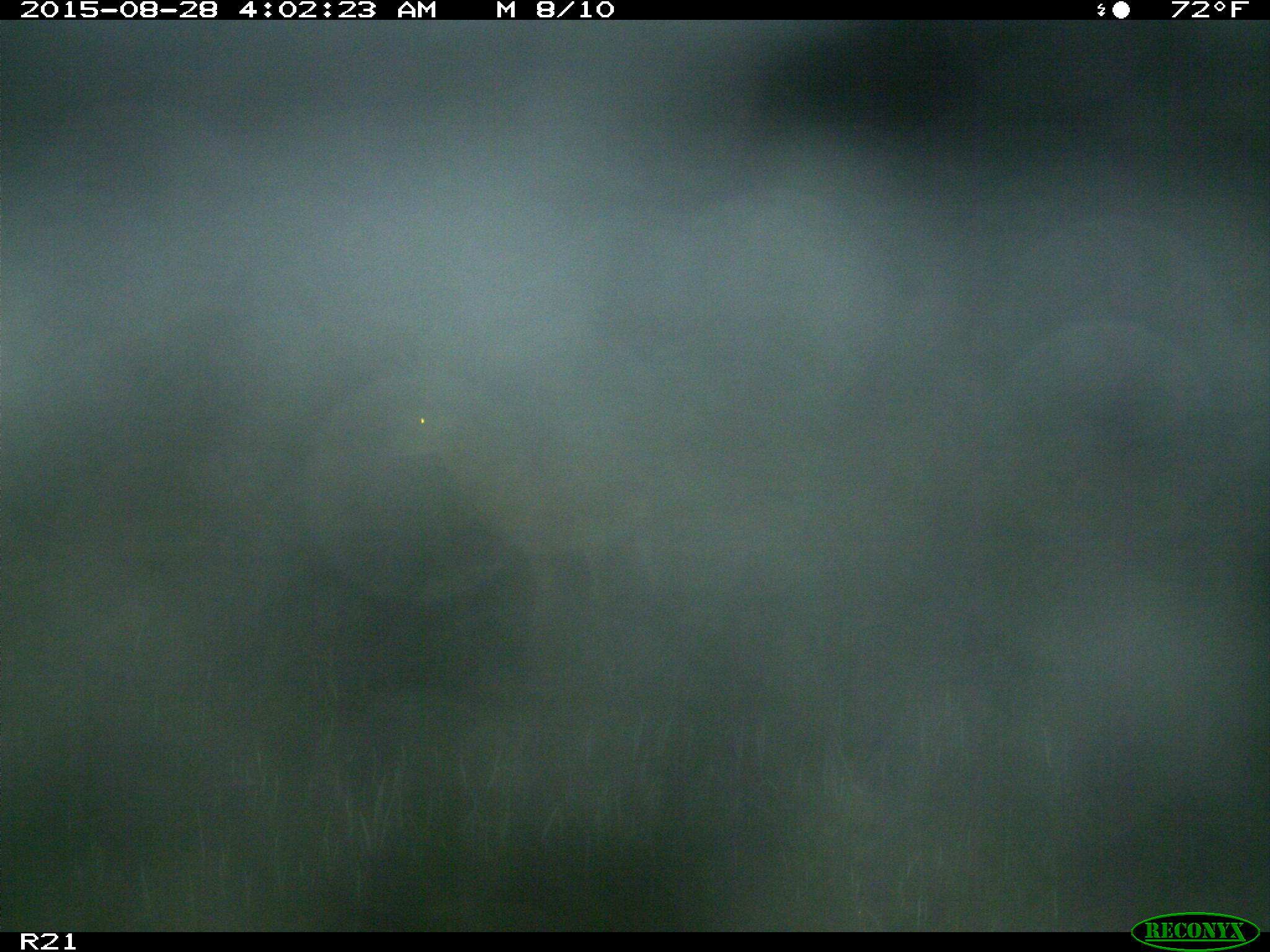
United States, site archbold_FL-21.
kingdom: Animalia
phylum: Chordata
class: Mammalia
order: Artiodactyla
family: Cervidae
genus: Odocoileus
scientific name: Odocoileus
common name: deer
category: unidentified deer